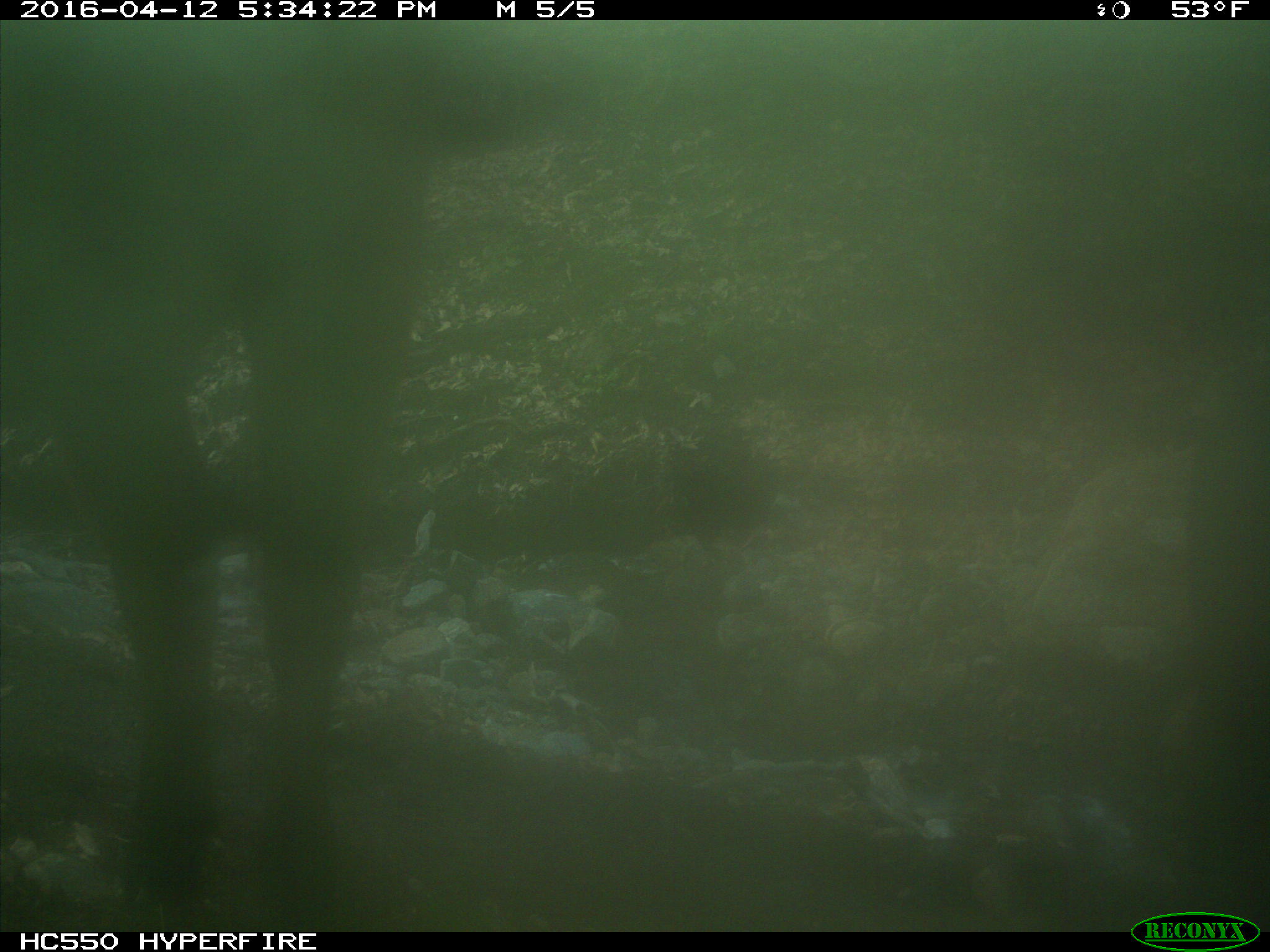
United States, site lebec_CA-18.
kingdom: Animalia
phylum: Chordata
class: Mammalia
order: Artiodactyla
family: Bovidae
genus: Bos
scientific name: Bos taurus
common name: domestic cow